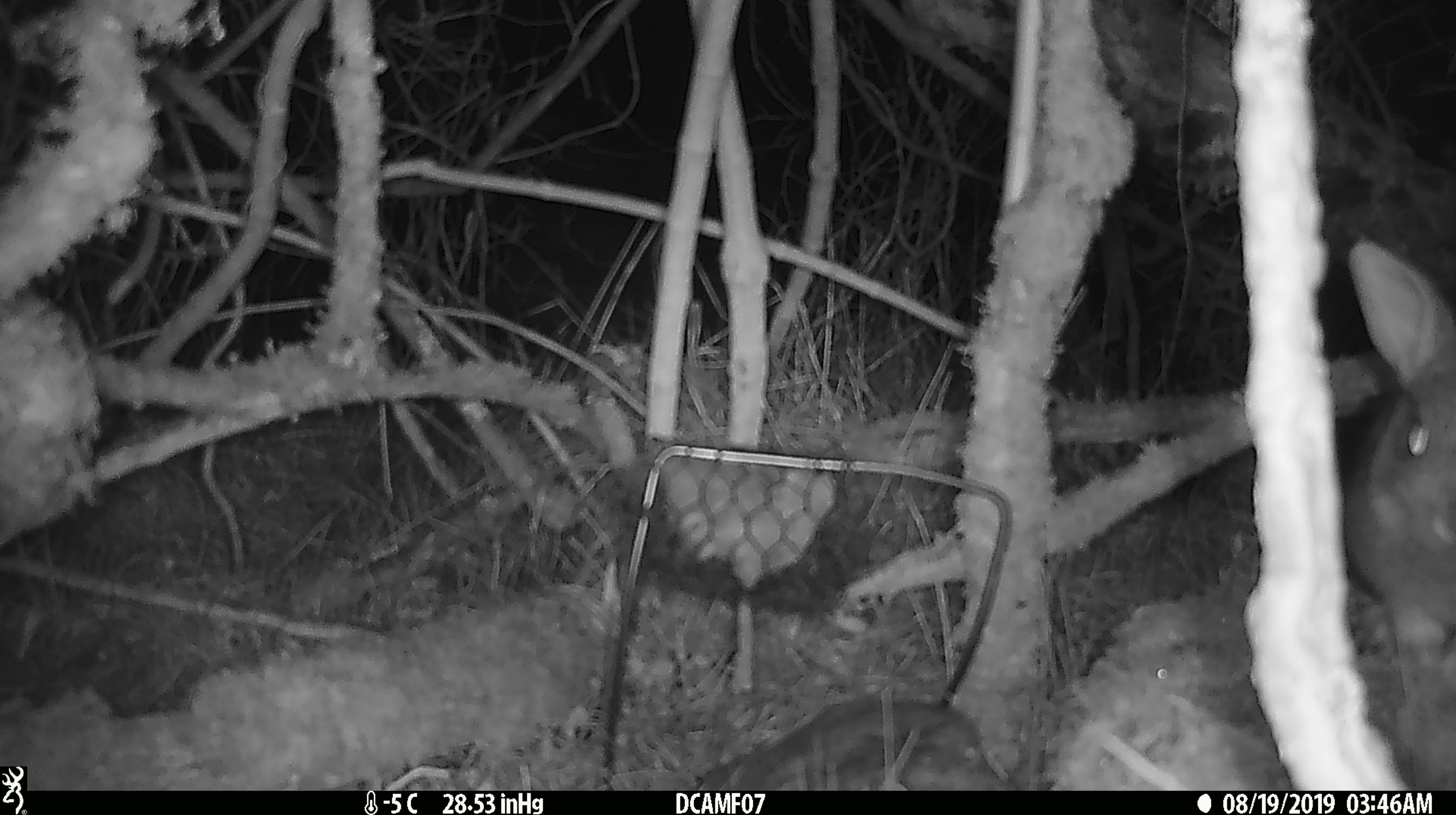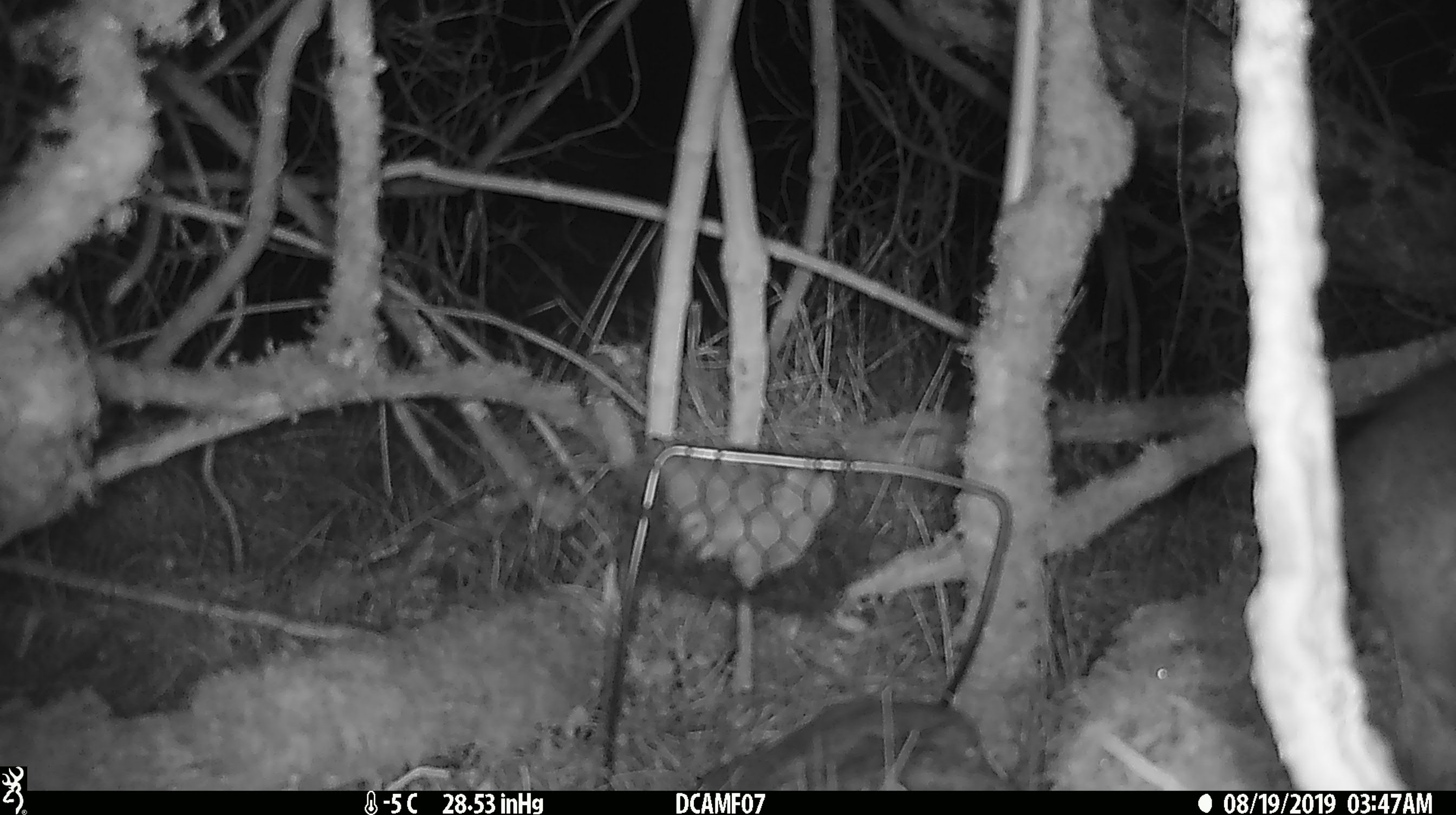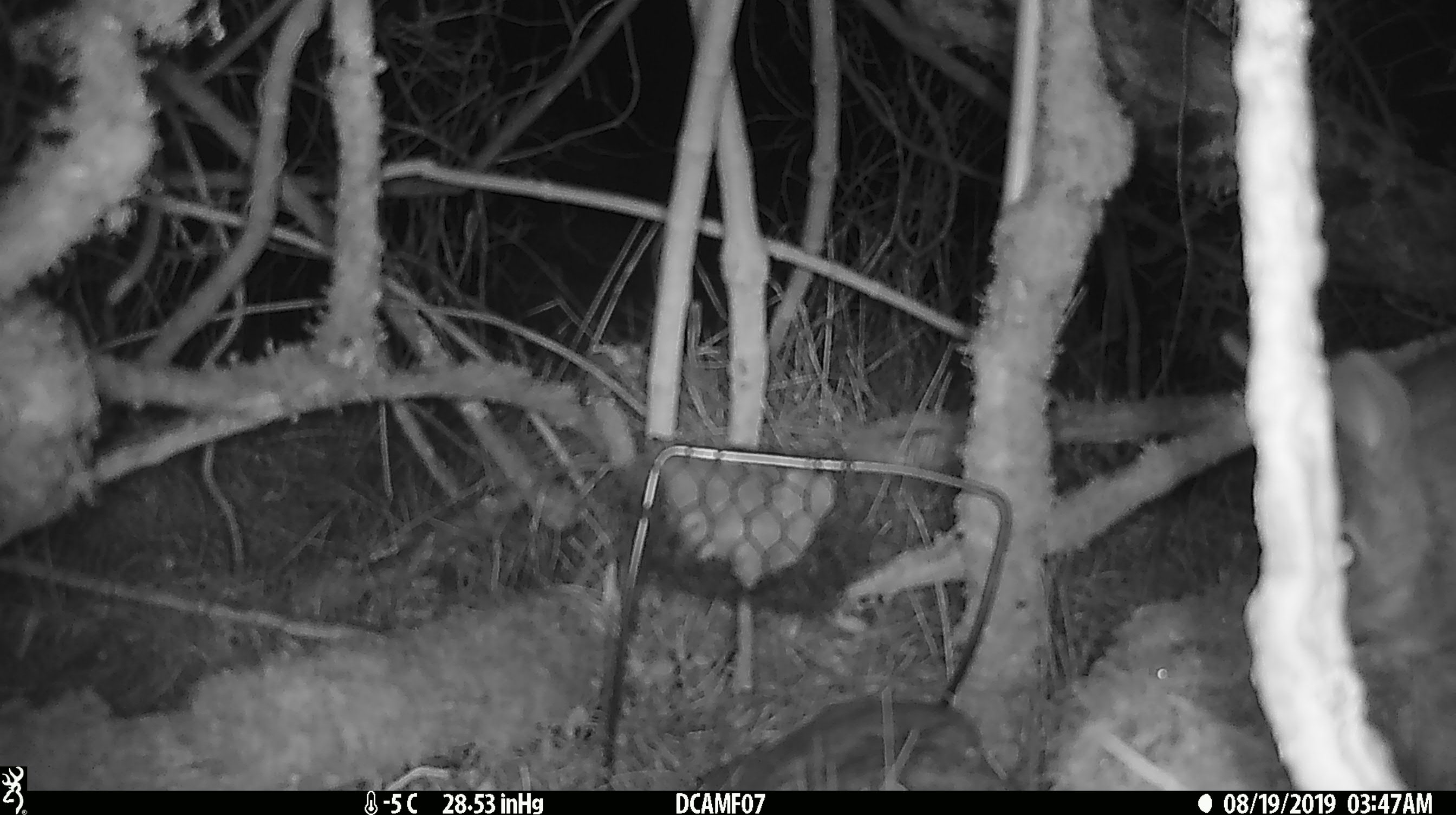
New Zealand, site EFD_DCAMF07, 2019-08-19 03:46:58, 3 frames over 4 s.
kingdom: Animalia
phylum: Chordata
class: Mammalia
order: Lagomorpha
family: Leporidae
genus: Oryctolagus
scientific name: Oryctolagus cuniculus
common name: european rabbit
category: rabbit